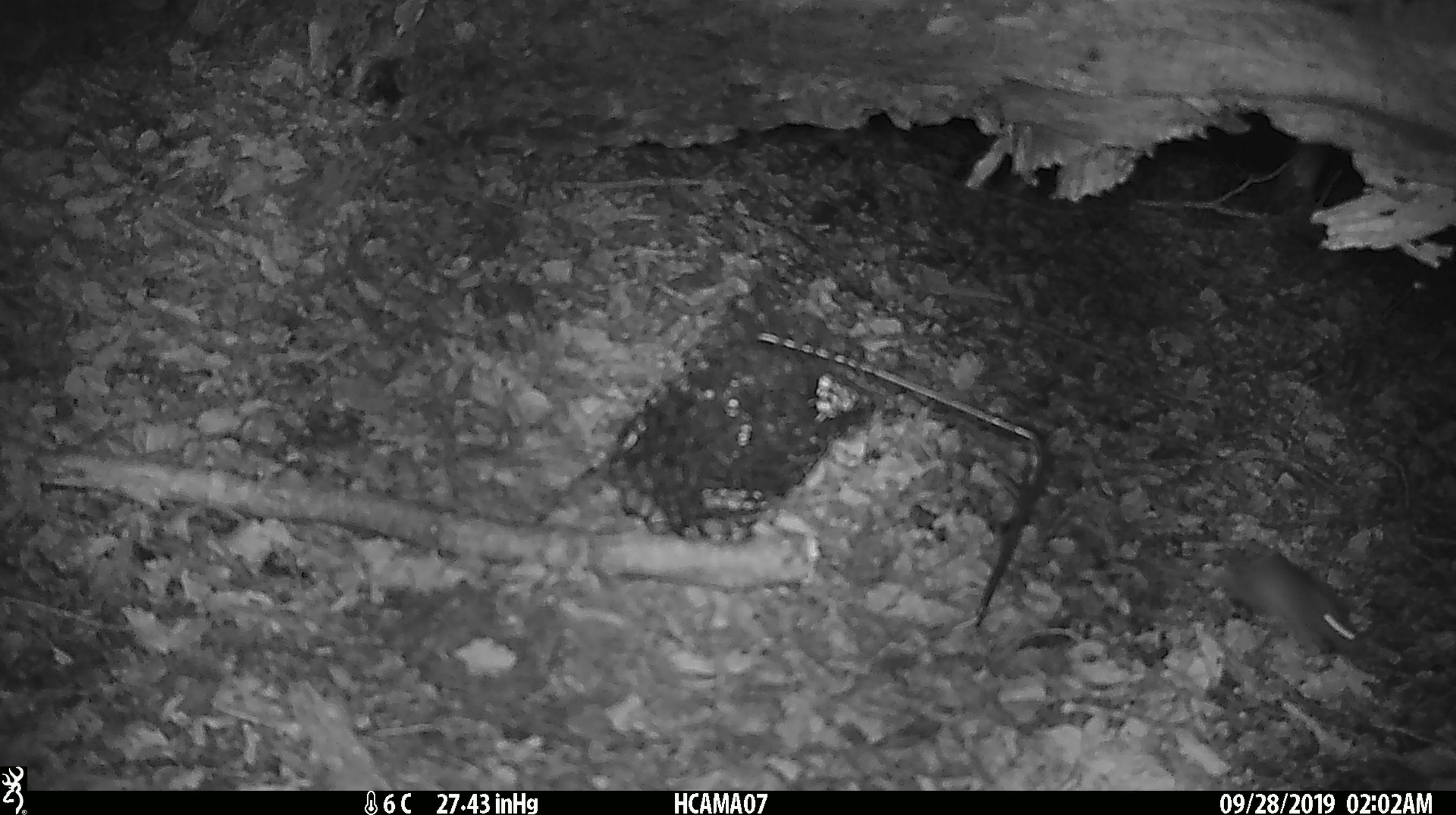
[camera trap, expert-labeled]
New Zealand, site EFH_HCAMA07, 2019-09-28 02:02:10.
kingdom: Animalia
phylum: Chordata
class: Mammalia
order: Rodentia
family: Muridae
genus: Mus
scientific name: Mus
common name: mouse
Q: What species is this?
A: Mouse (Mus).